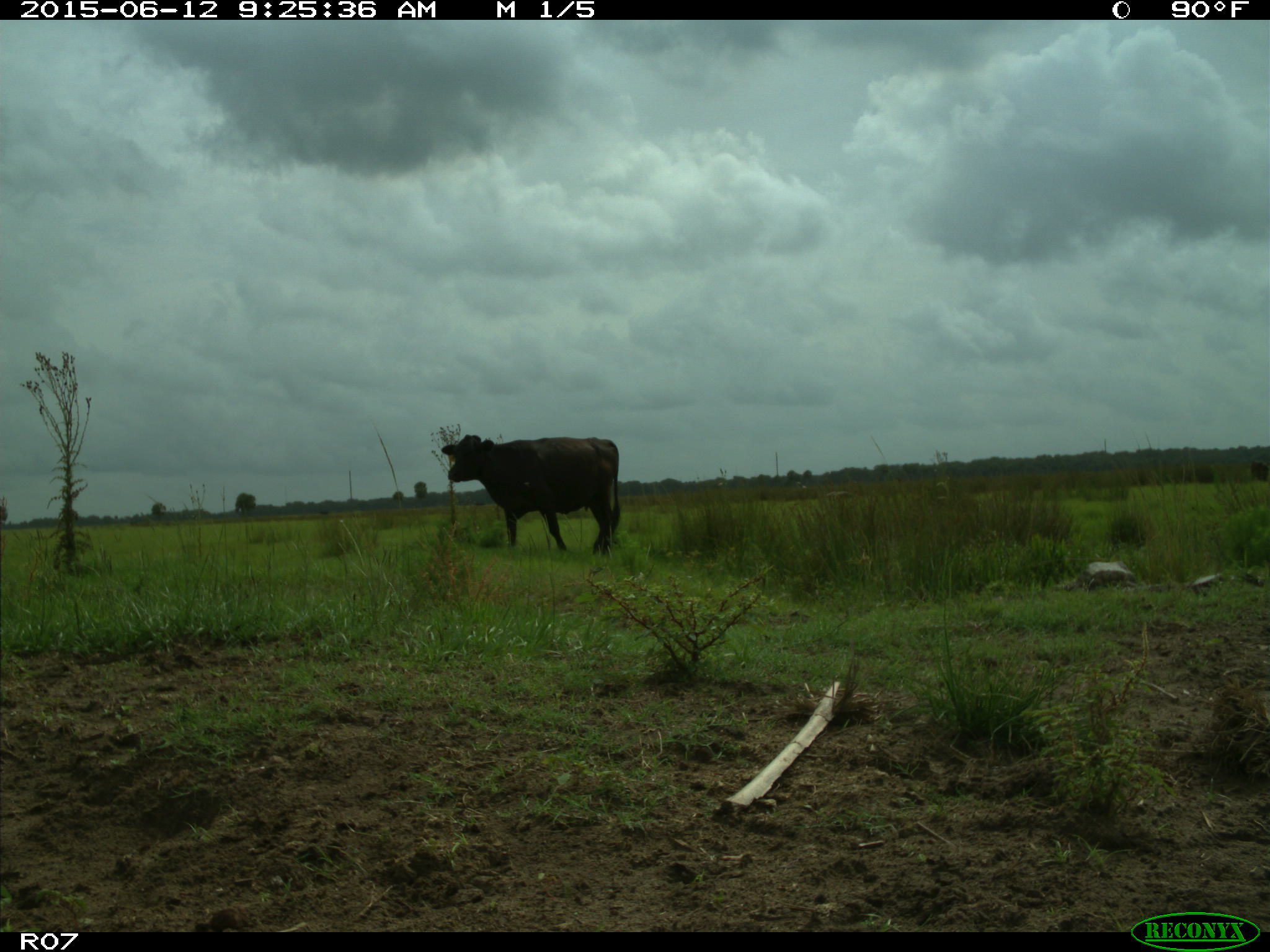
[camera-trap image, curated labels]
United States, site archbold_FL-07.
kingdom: Animalia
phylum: Chordata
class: Mammalia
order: Artiodactyla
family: Bovidae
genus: Bos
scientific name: Bos taurus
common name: domestic cow